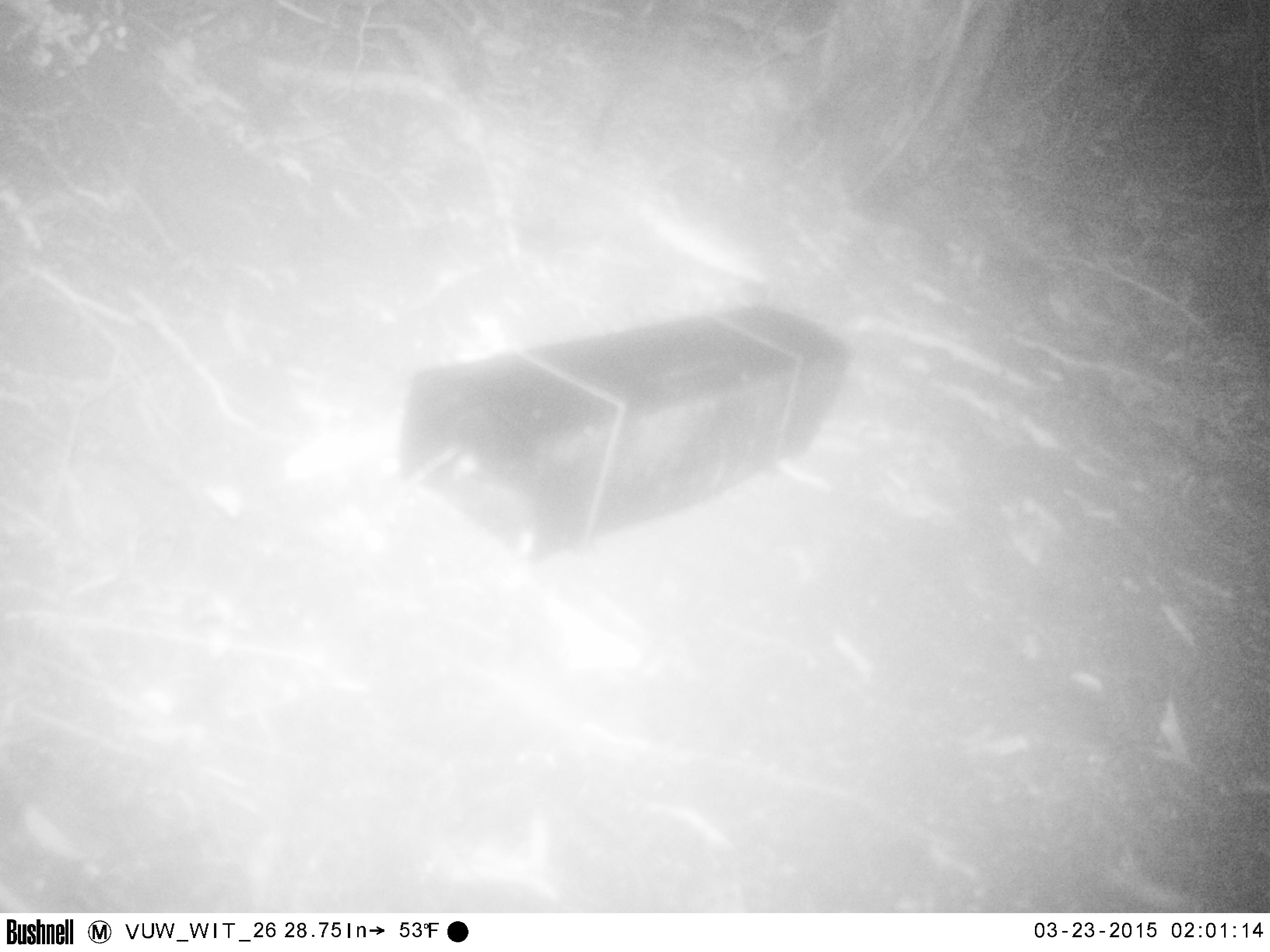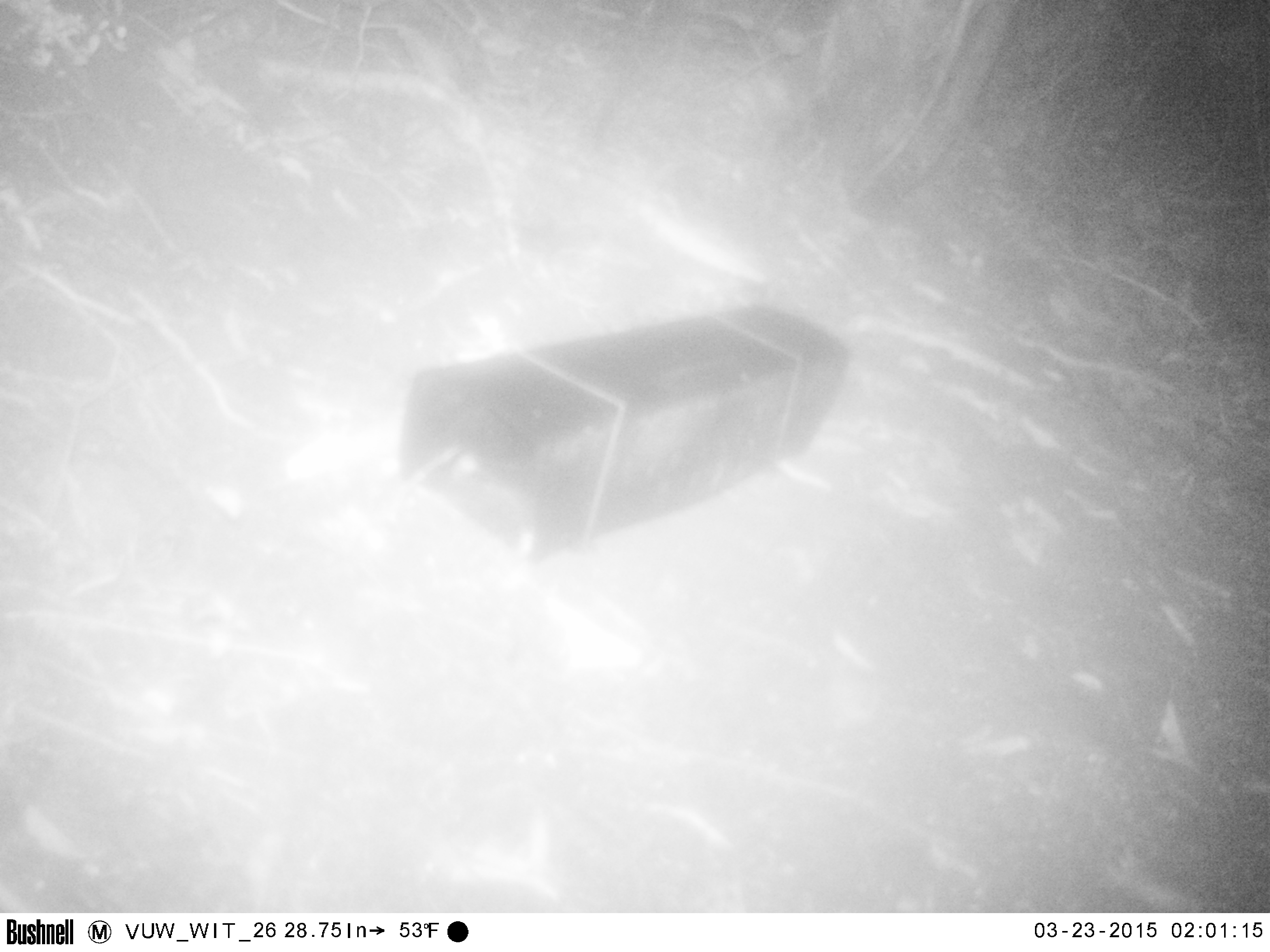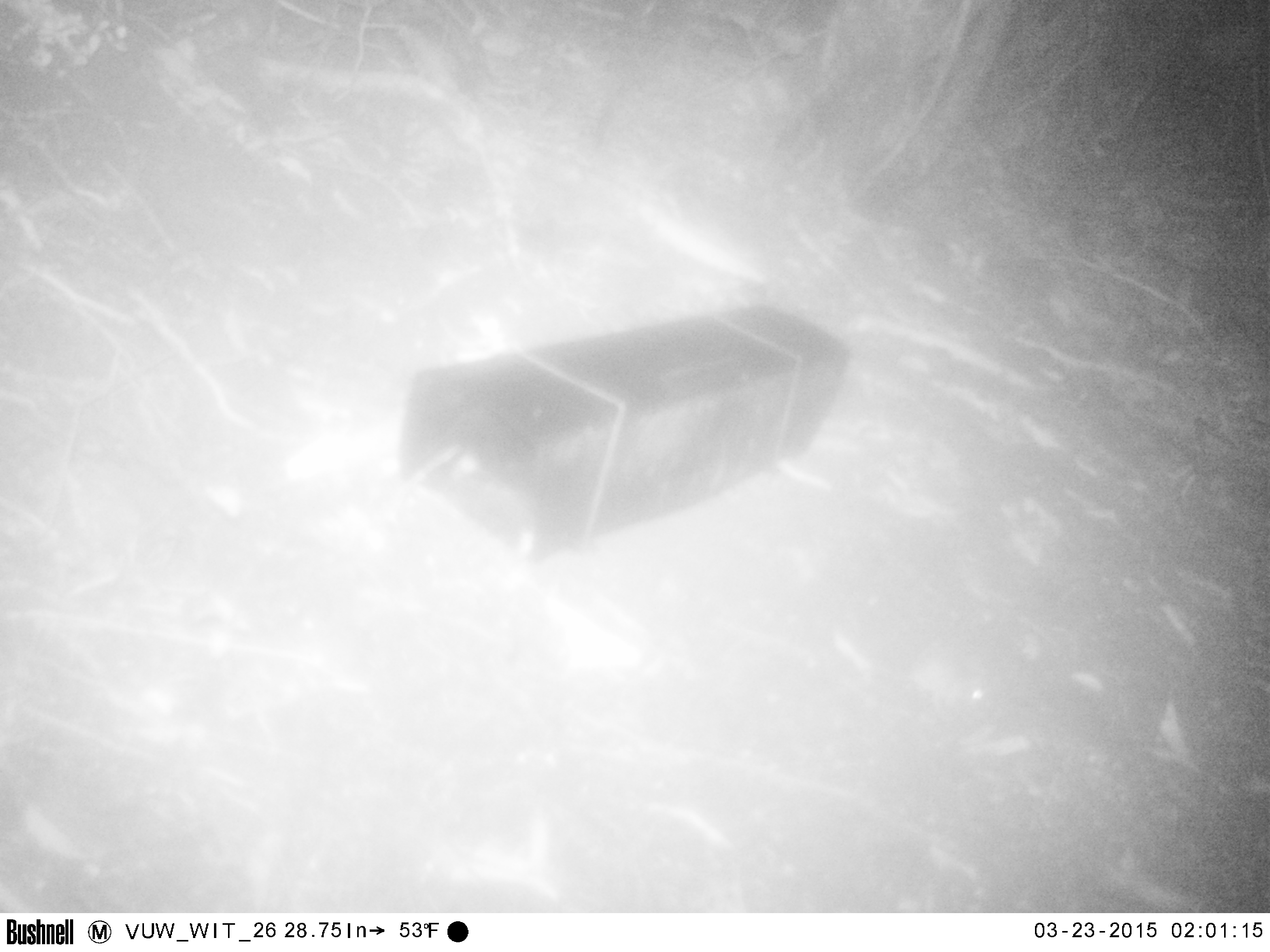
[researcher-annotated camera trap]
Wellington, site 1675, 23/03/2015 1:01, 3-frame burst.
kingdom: Animalia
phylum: Chordata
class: Mammalia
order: Rodentia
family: Muridae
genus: Mus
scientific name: Mus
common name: mouse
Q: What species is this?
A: Mouse (Mus).